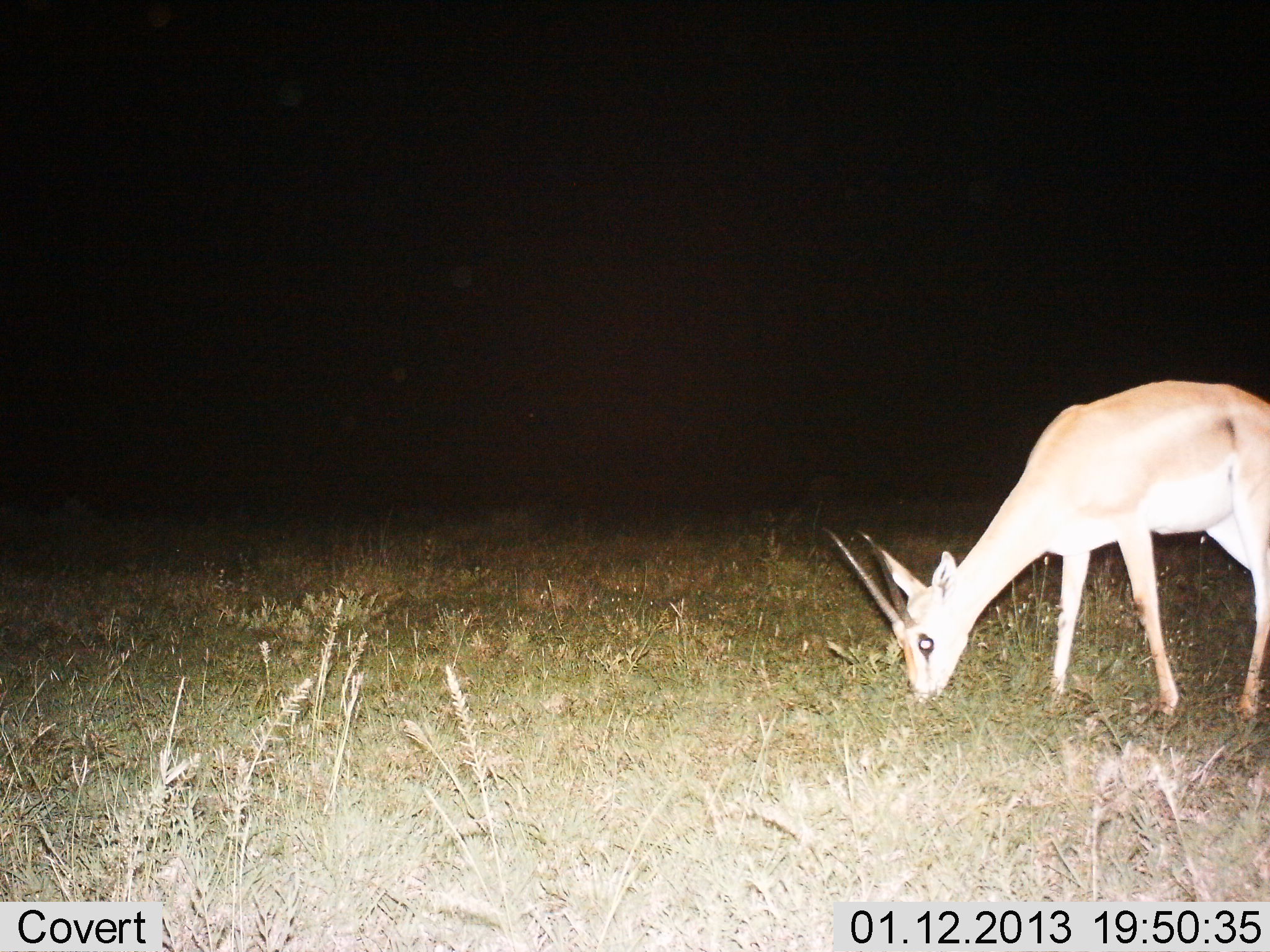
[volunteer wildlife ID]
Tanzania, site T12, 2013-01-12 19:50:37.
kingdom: Animalia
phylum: Chordata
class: Mammalia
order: Artiodactyla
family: Bovidae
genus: Nanger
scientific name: Nanger granti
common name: grant's gazelle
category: gazellegrants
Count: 1.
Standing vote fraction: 30%.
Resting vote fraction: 0%.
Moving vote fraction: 0%.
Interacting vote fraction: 0%.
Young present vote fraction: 0%.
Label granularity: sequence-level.